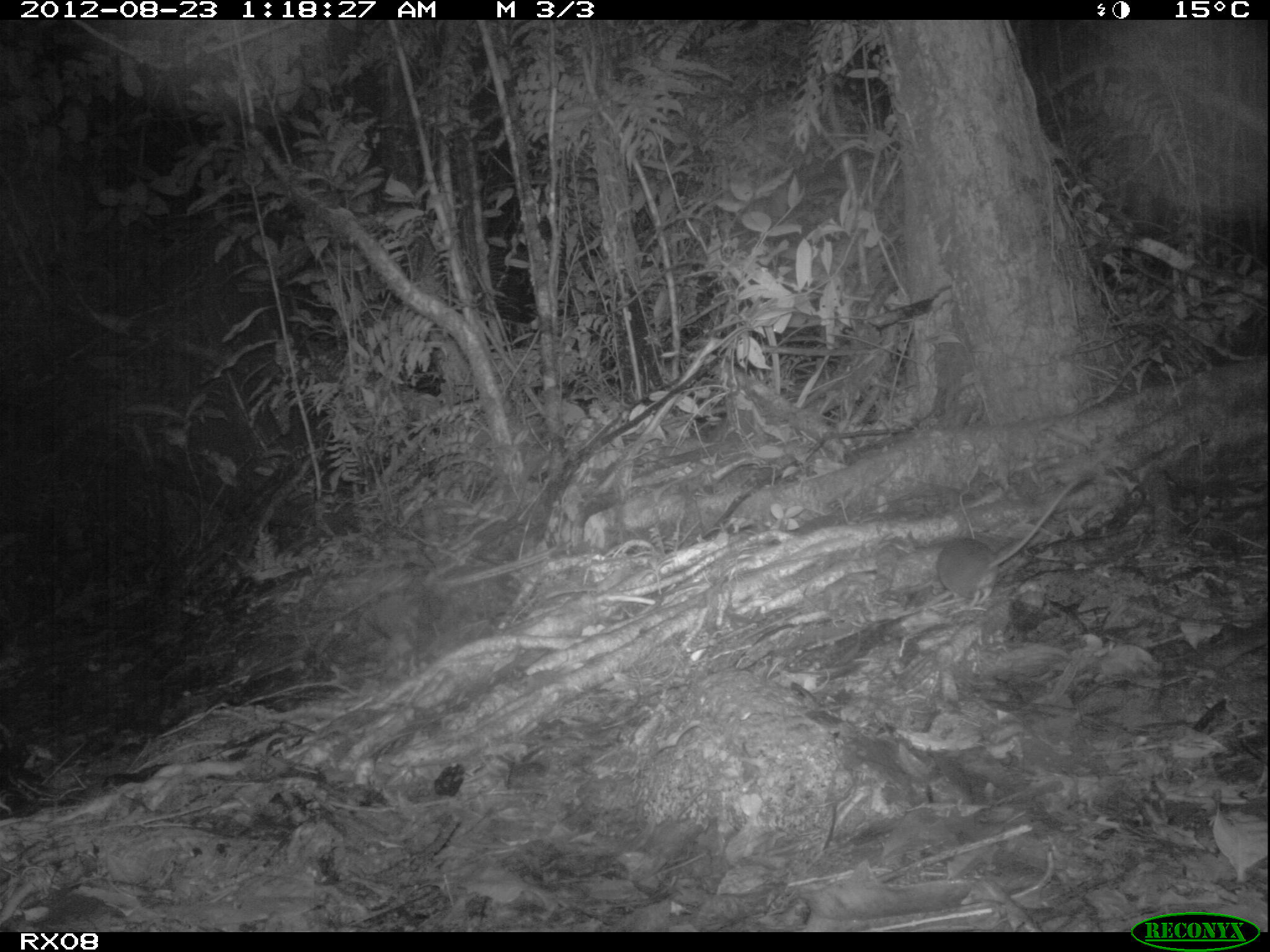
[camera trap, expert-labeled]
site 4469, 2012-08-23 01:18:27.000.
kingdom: Animalia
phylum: Chordata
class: Mammalia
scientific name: Mammalia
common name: mammals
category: small mammal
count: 1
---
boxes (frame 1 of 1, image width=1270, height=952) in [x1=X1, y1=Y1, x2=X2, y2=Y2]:
small mammal: [x1=931, y1=475, x2=1095, y2=611]